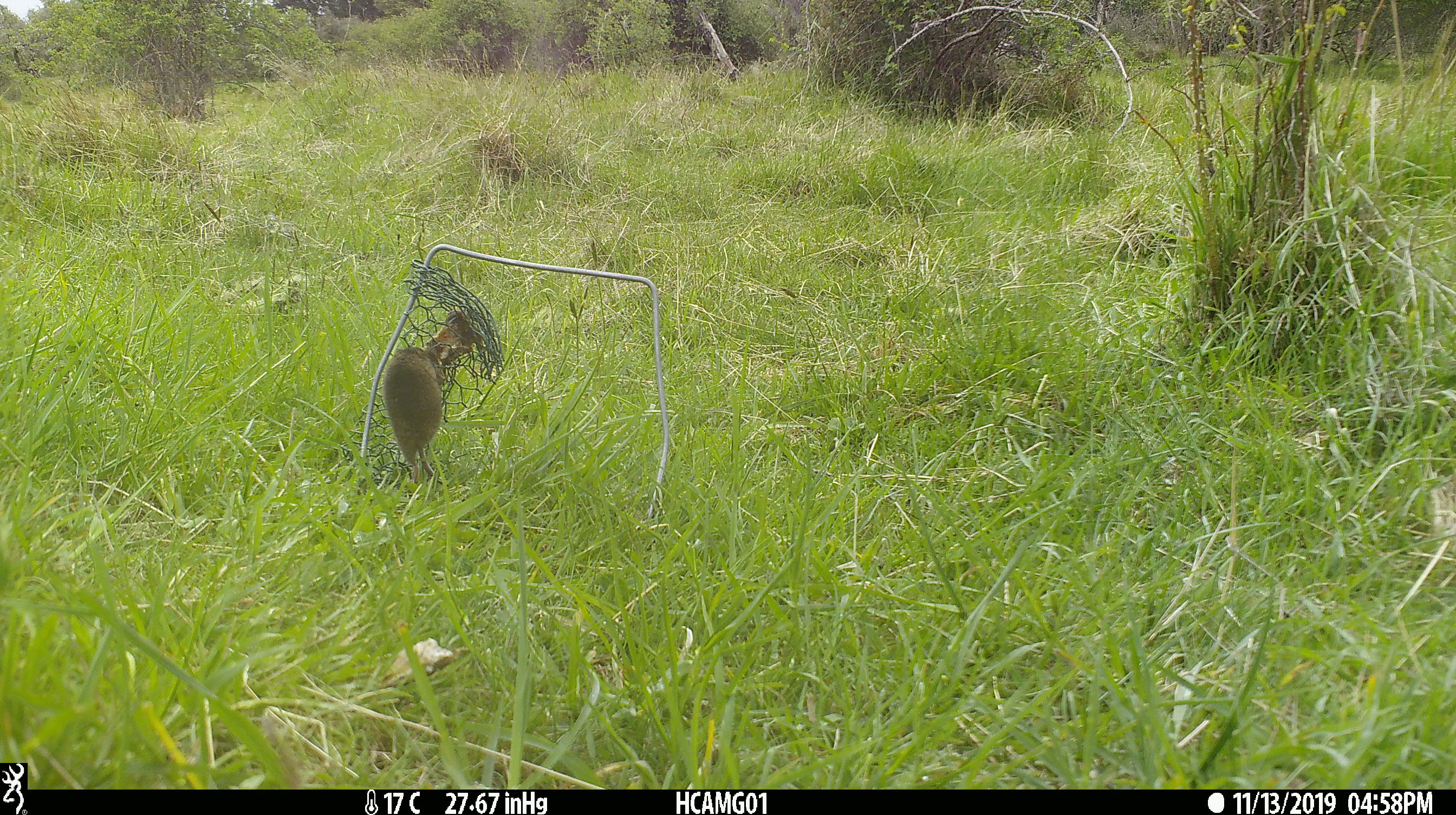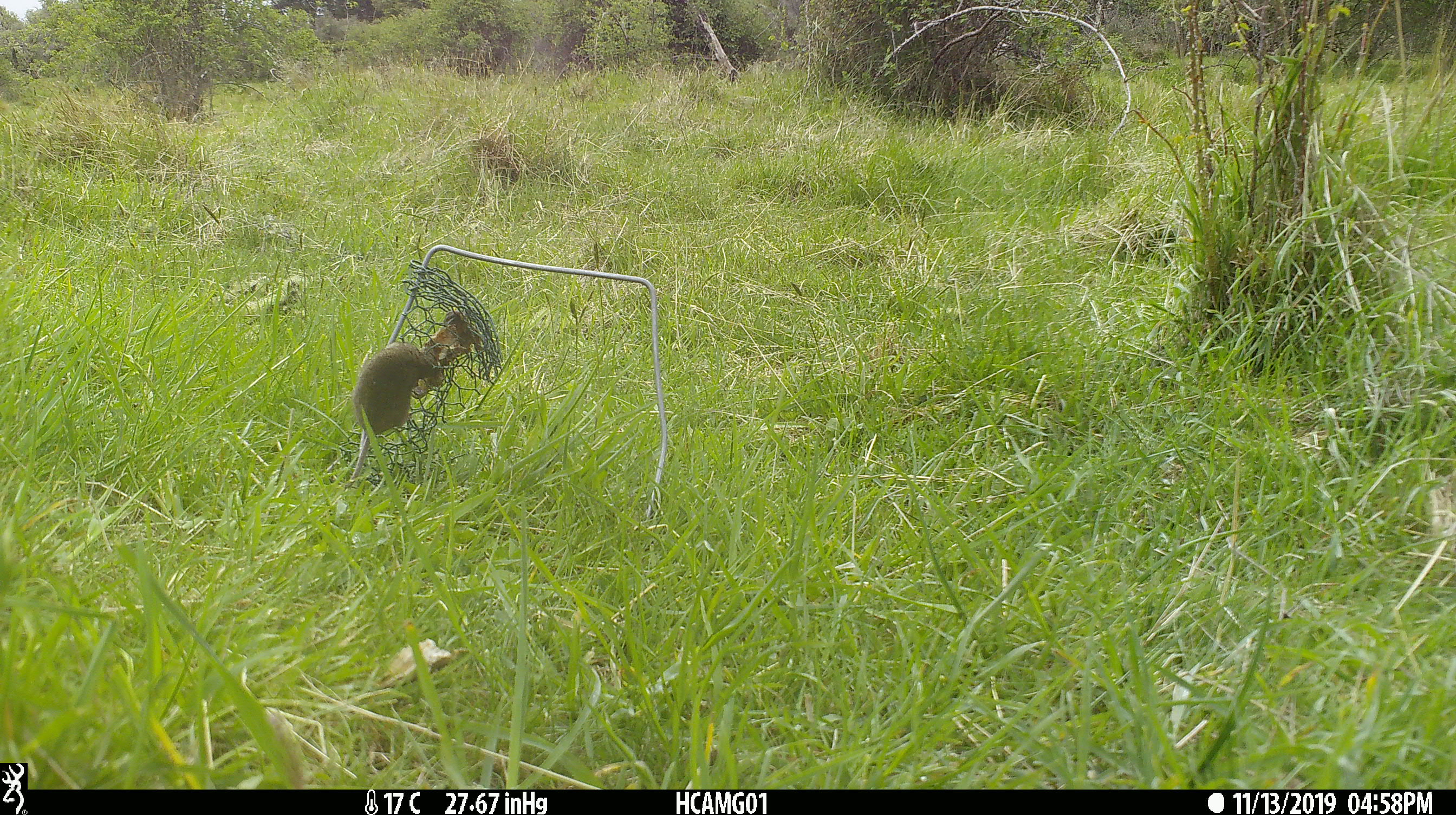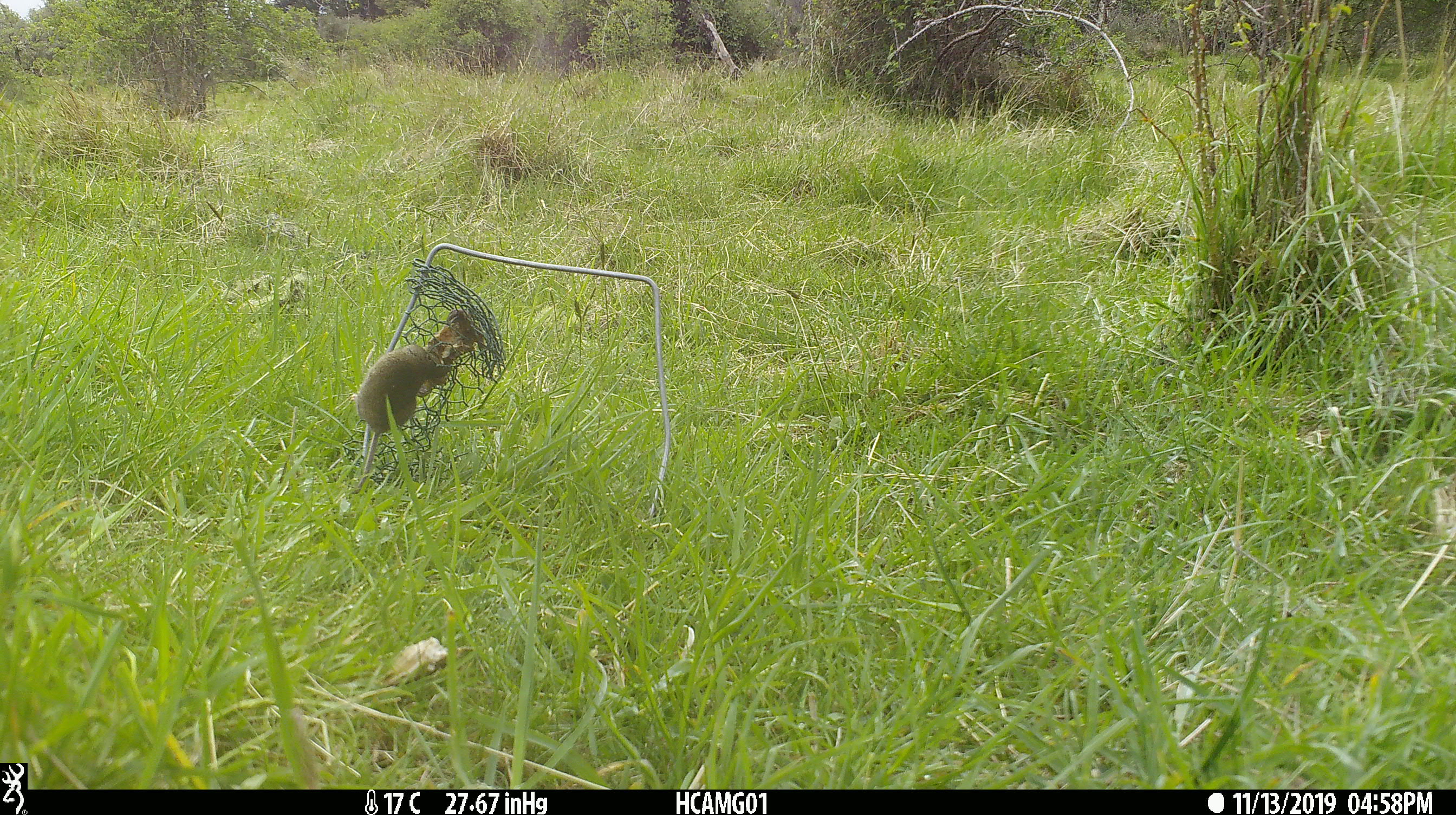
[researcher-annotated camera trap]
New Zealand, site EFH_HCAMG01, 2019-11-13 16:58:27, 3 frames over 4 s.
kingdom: Animalia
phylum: Chordata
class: Mammalia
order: Rodentia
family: Muridae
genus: Mus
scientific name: Mus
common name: mouse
Mouse (Mus).